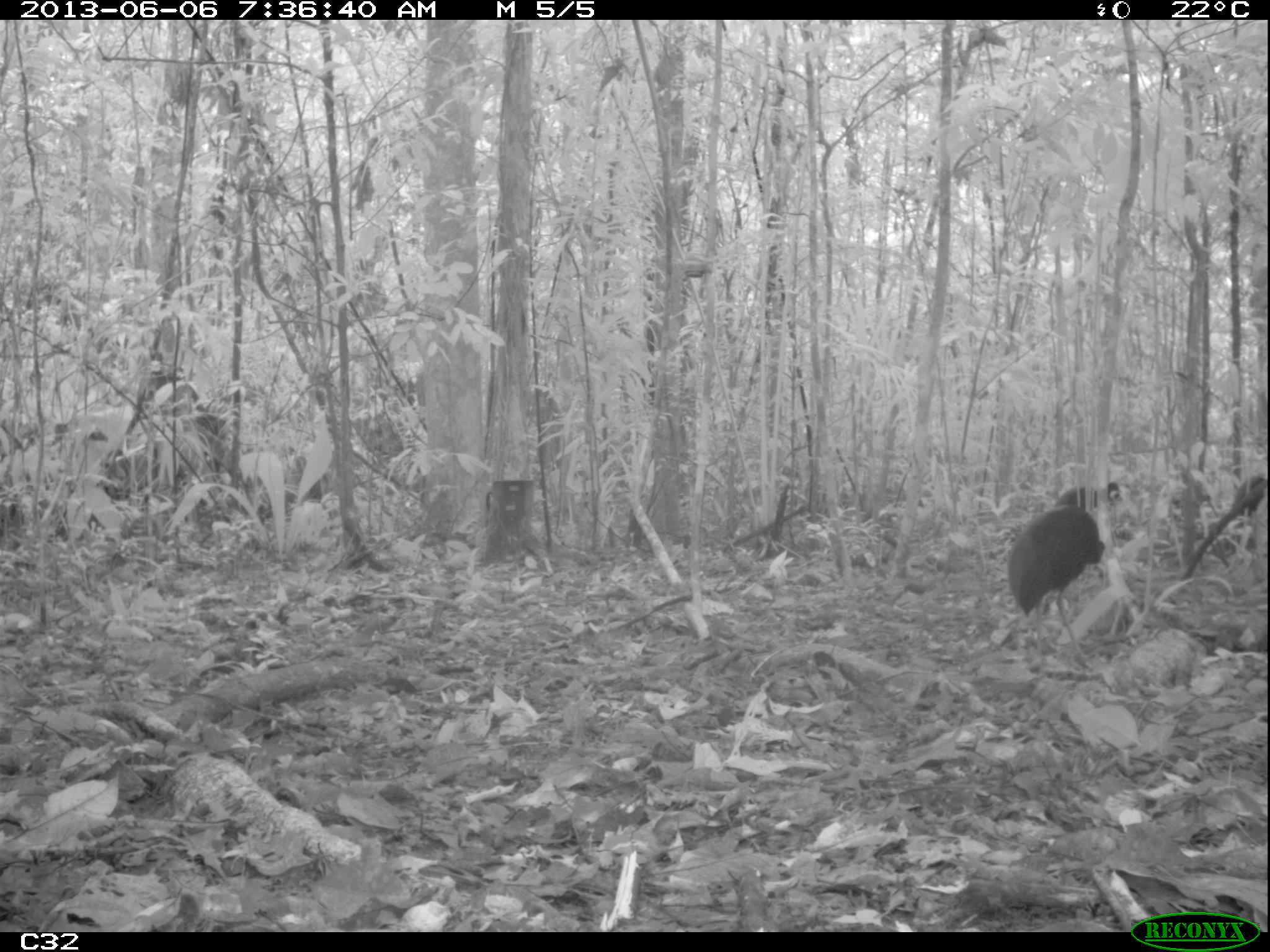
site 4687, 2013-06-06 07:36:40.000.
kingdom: Animalia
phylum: Chordata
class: Aves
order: Gruiformes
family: Psophiidae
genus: Psophia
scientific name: Psophia crepitans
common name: gray-winged trumpeter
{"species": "Psophia crepitans (gray-winged trumpeter)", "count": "4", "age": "adult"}